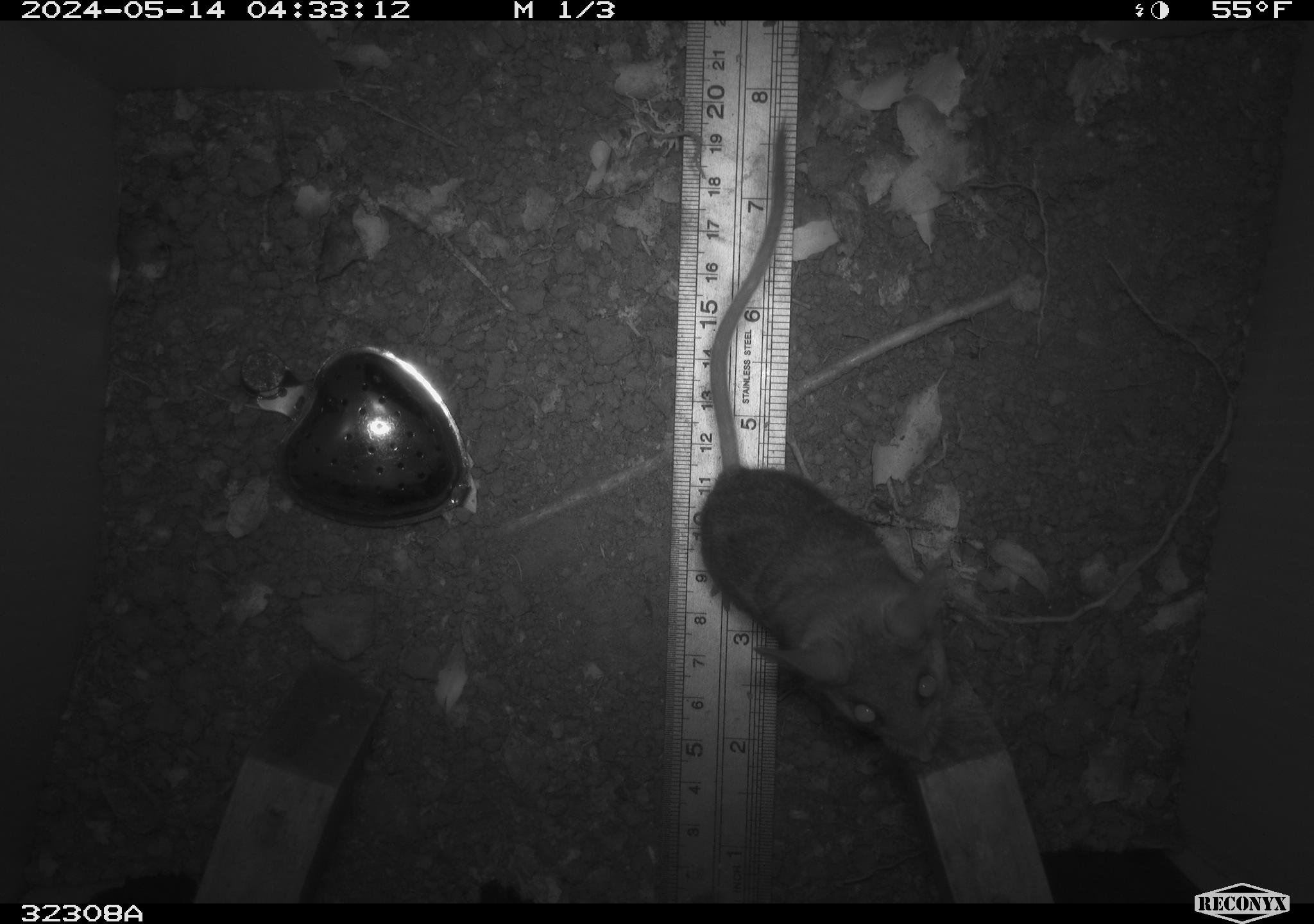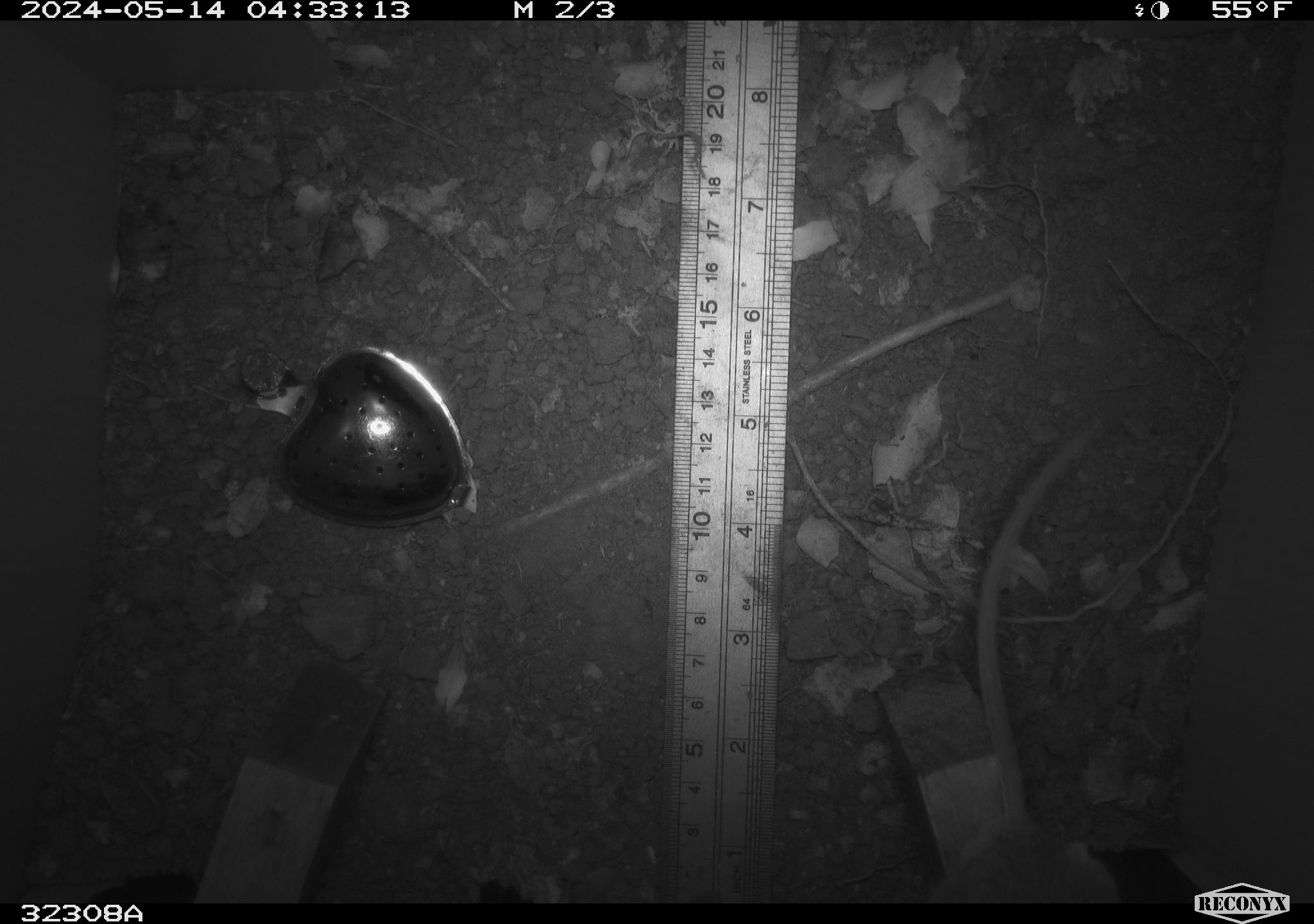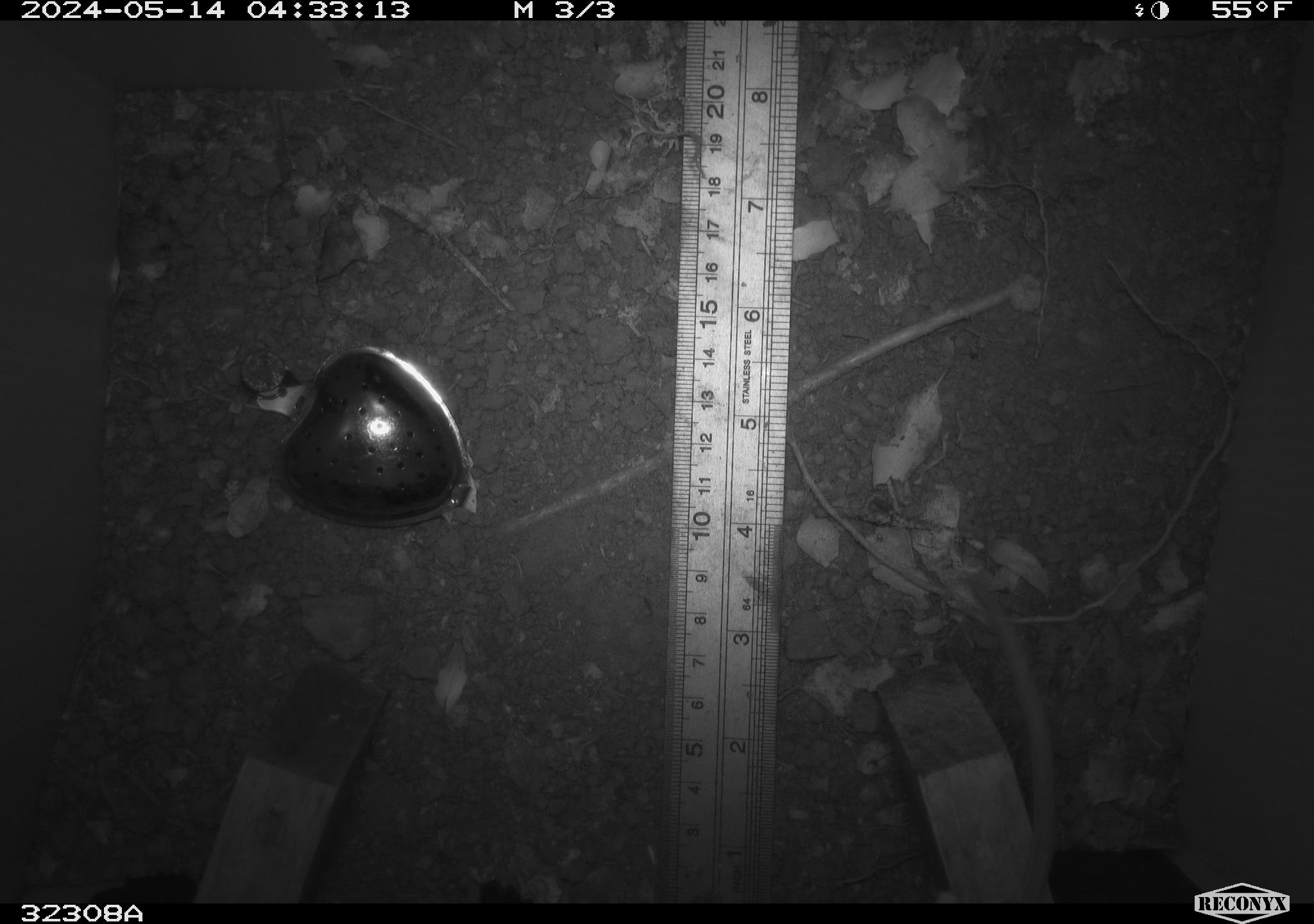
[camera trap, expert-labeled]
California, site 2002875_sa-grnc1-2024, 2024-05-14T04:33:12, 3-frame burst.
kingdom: Animalia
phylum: Chordata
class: Mammalia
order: Rodentia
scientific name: Rodentia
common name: rodent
Rodent (Rodentia).